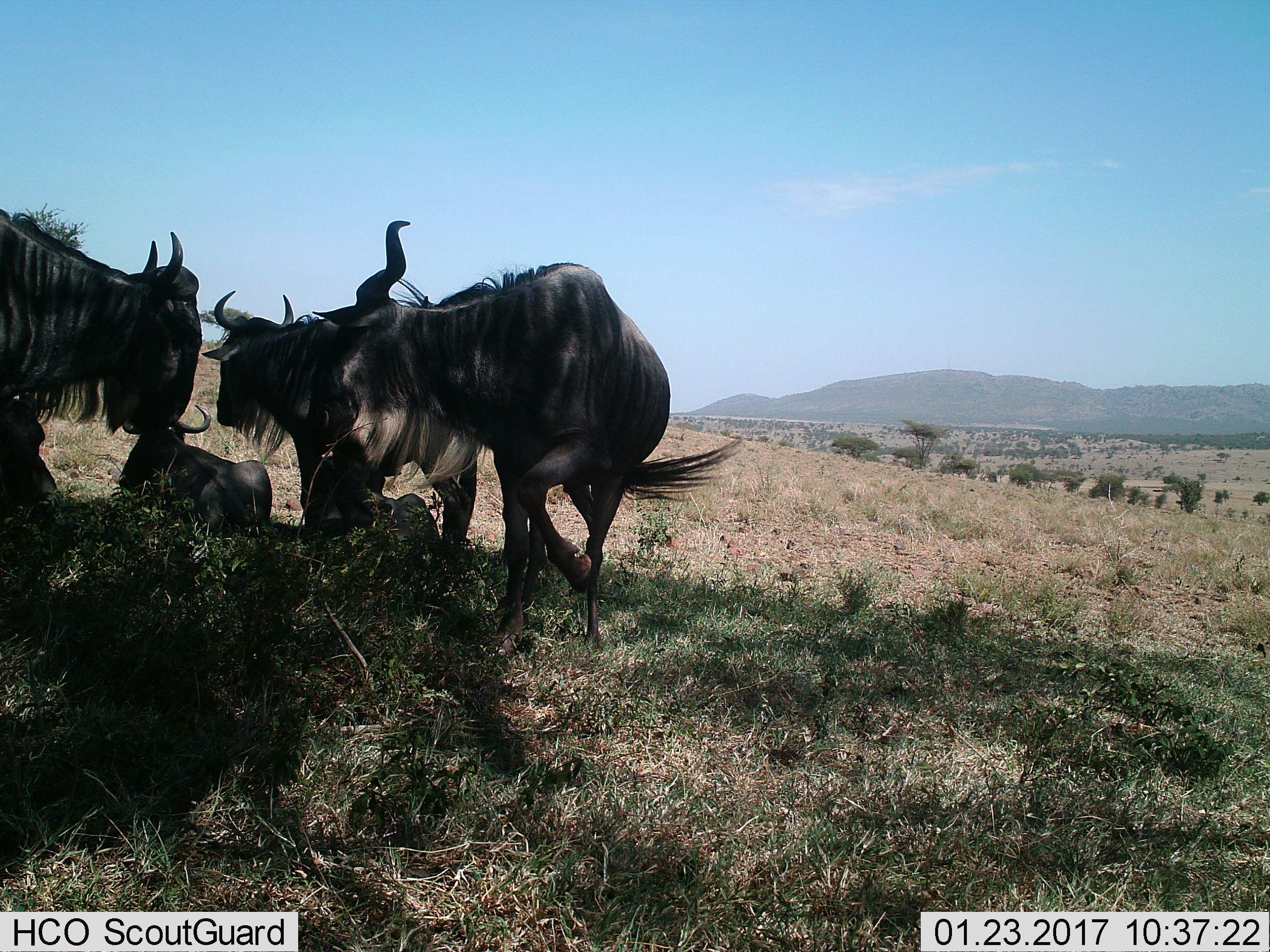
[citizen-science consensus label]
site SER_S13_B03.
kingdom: Animalia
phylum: Chordata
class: Mammalia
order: Artiodactyla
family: Bovidae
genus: Connochaetes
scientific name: Connochaetes taurinus taurinus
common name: blue wildebeest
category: wildebeestblue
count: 4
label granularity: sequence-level